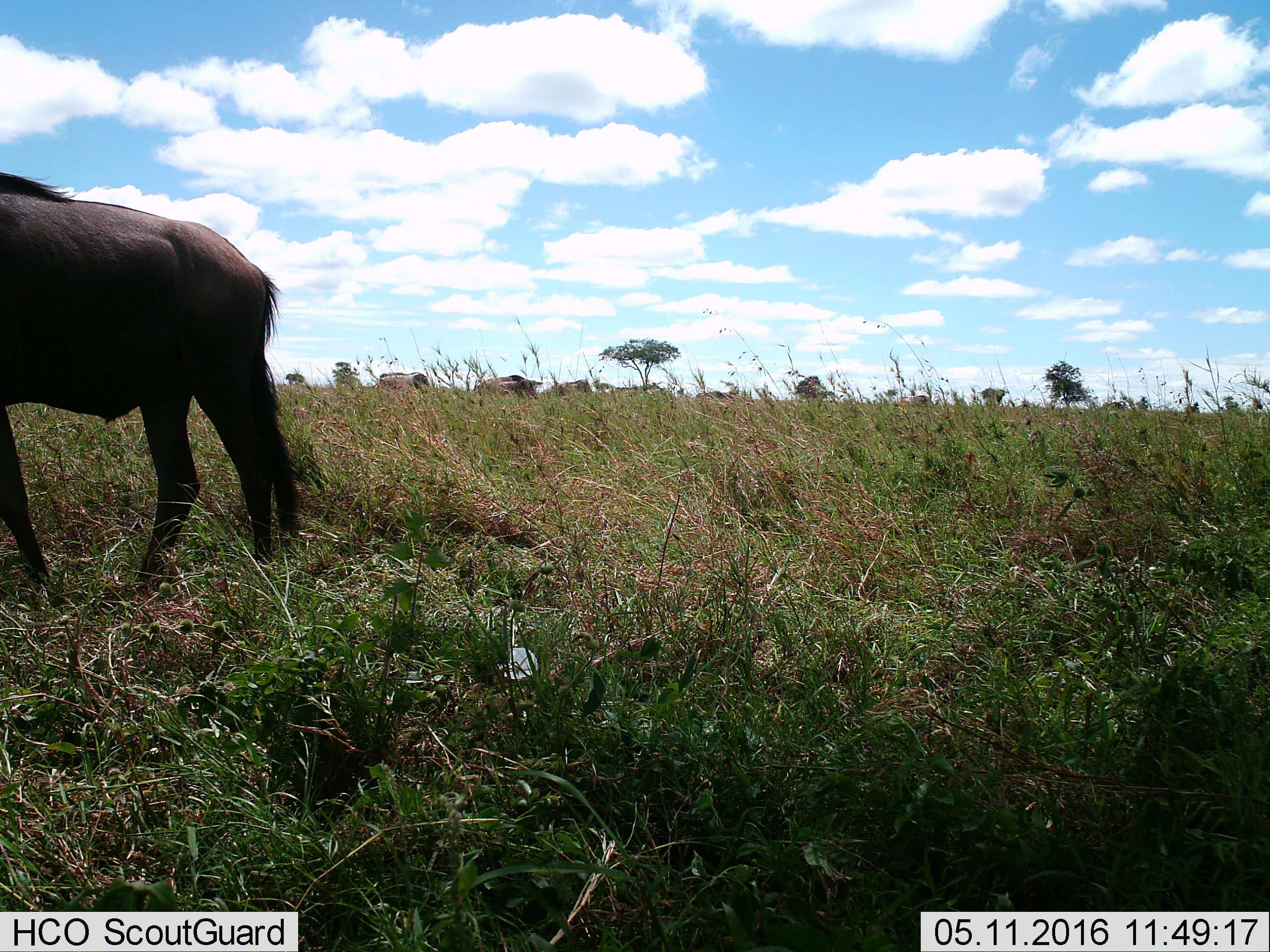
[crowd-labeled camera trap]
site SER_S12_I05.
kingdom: Animalia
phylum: Chordata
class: Mammalia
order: Artiodactyla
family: Bovidae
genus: Connochaetes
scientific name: Connochaetes taurinus taurinus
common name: blue wildebeest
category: wildebeestblue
Wildebeestblue (blue wildebeest) (Connochaetes taurinus taurinus), count 5. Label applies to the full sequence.